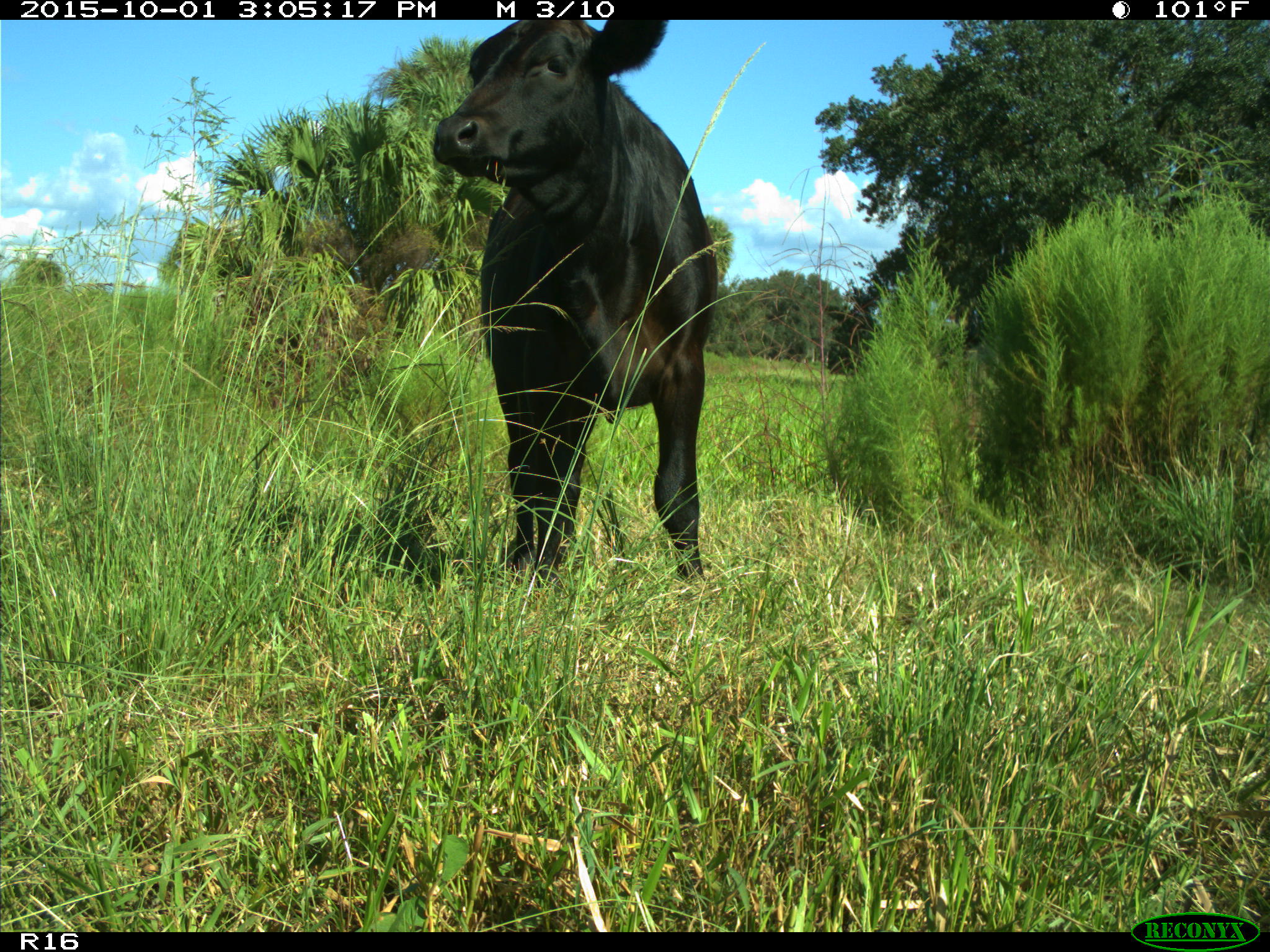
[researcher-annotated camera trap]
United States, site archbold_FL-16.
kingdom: Animalia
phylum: Chordata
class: Mammalia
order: Artiodactyla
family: Bovidae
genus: Bos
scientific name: Bos taurus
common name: domestic cow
Bos taurus (domestic cow).